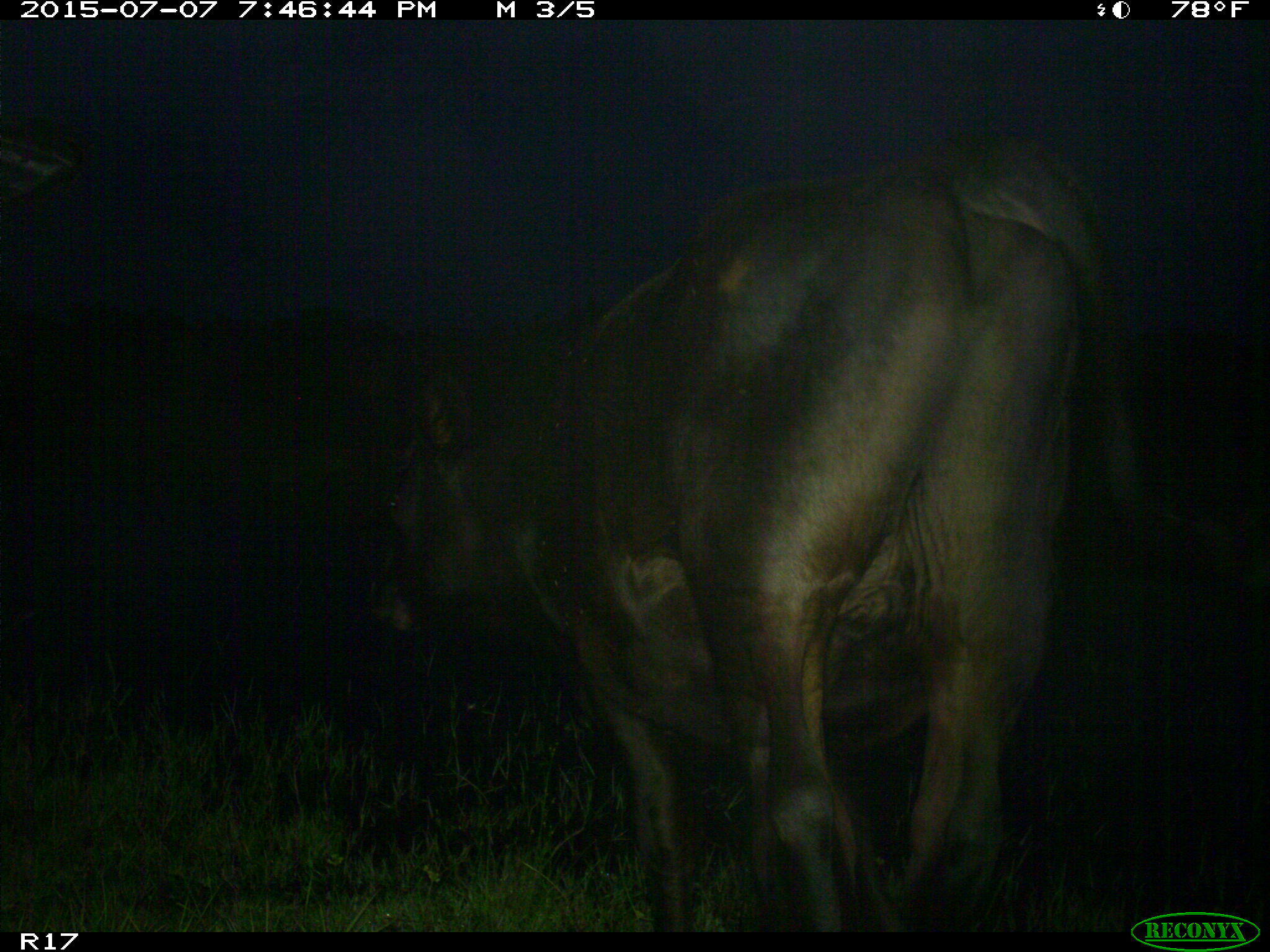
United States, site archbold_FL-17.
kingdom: Animalia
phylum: Chordata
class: Mammalia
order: Artiodactyla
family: Bovidae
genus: Bos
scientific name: Bos taurus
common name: domestic cow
Bos taurus (domestic cow).